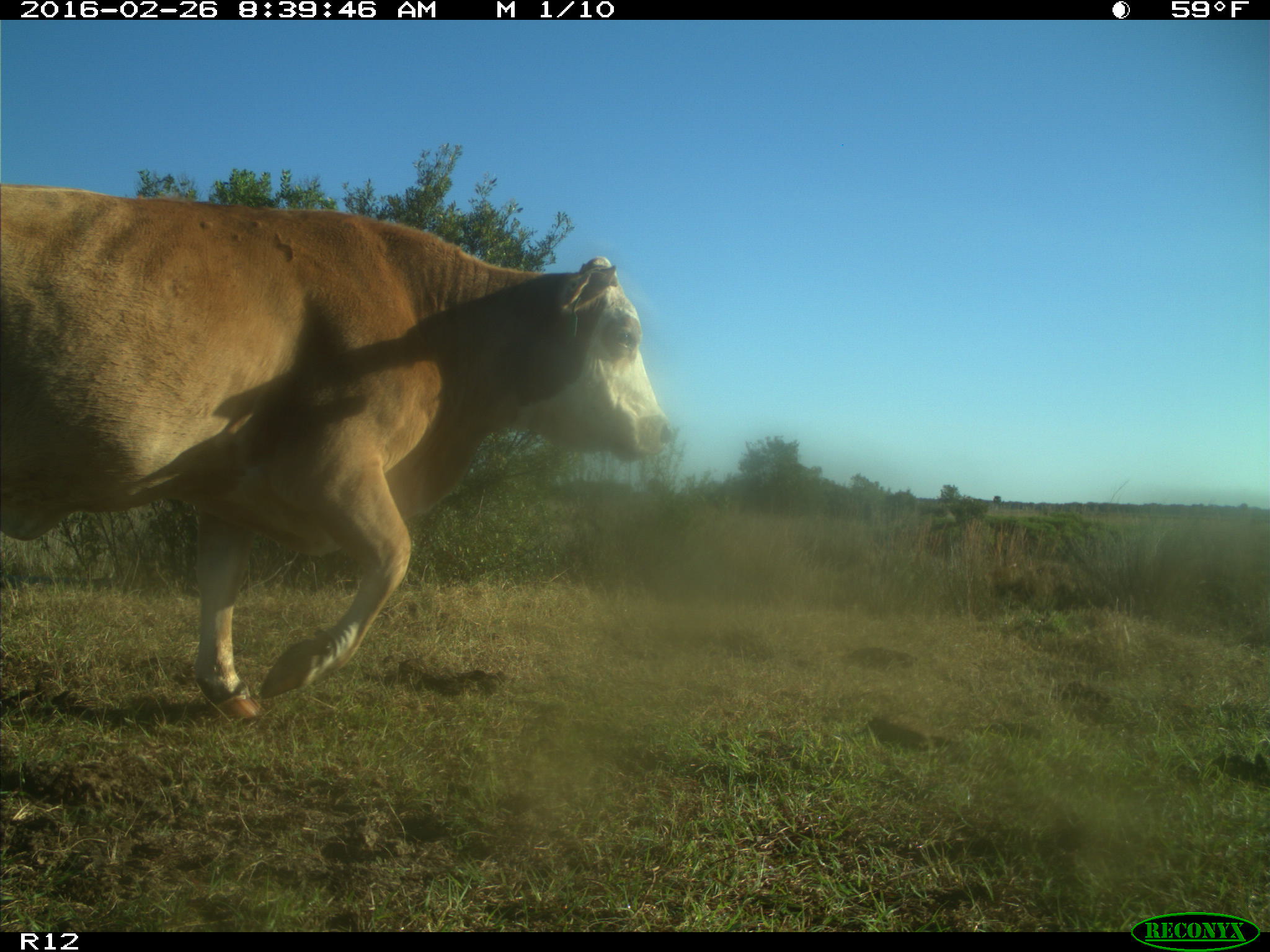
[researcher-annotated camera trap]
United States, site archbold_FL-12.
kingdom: Animalia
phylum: Chordata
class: Mammalia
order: Artiodactyla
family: Bovidae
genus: Bos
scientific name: Bos taurus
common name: domestic cow